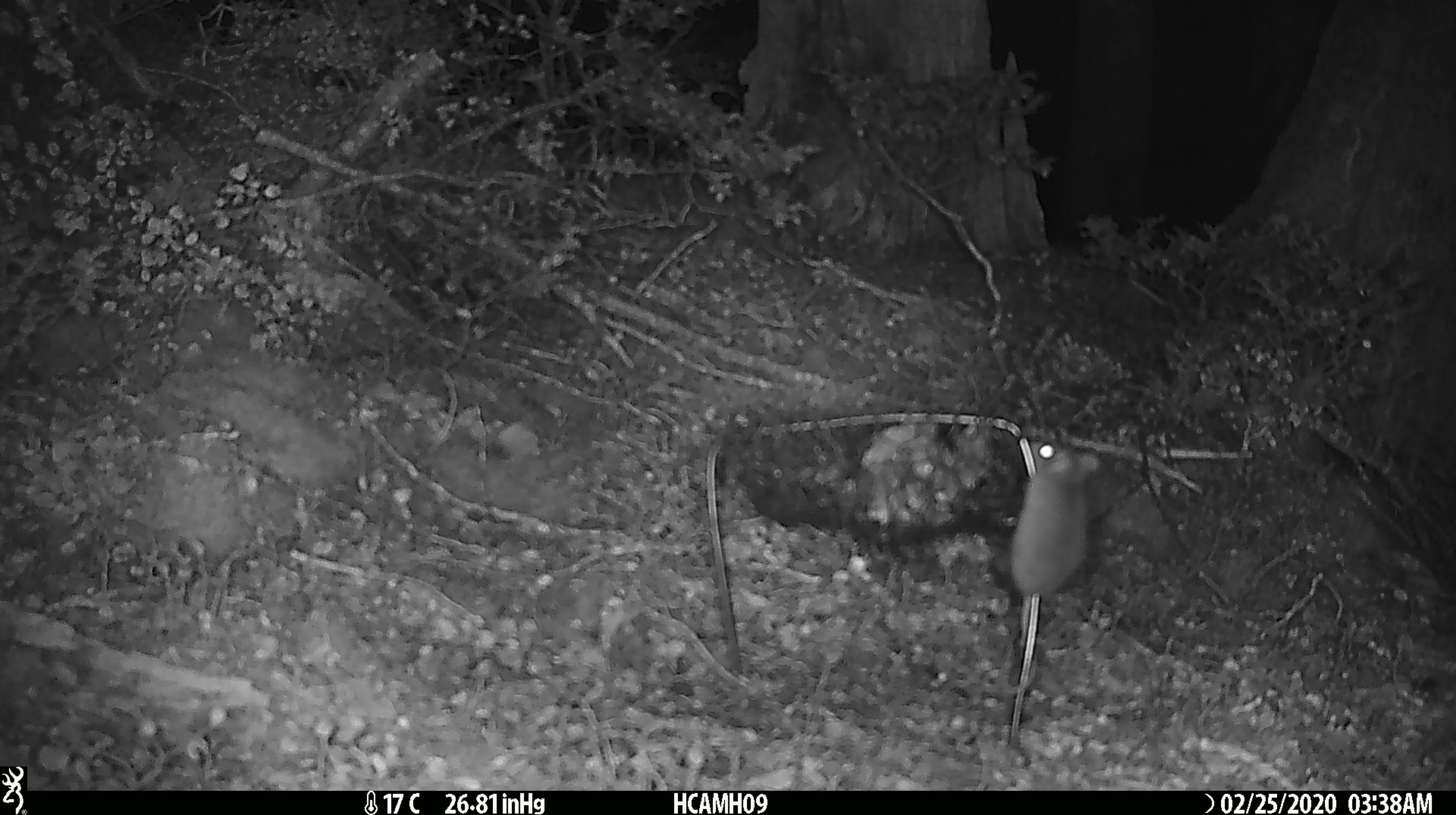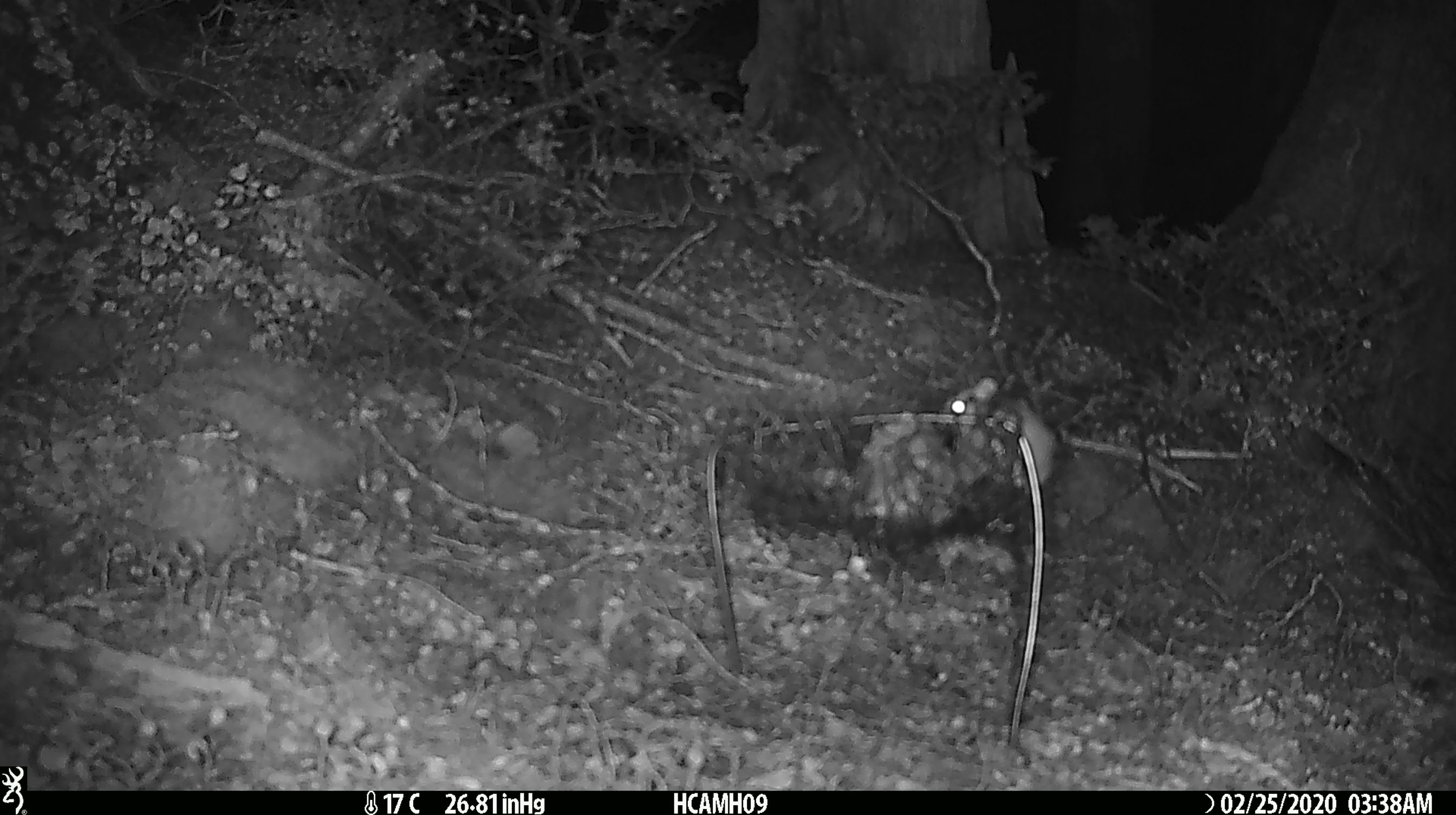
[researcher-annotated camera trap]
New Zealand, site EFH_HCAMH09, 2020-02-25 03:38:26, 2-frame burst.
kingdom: Animalia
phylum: Chordata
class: Mammalia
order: Rodentia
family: Muridae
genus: Mus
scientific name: Mus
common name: mouse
Mouse (Mus).